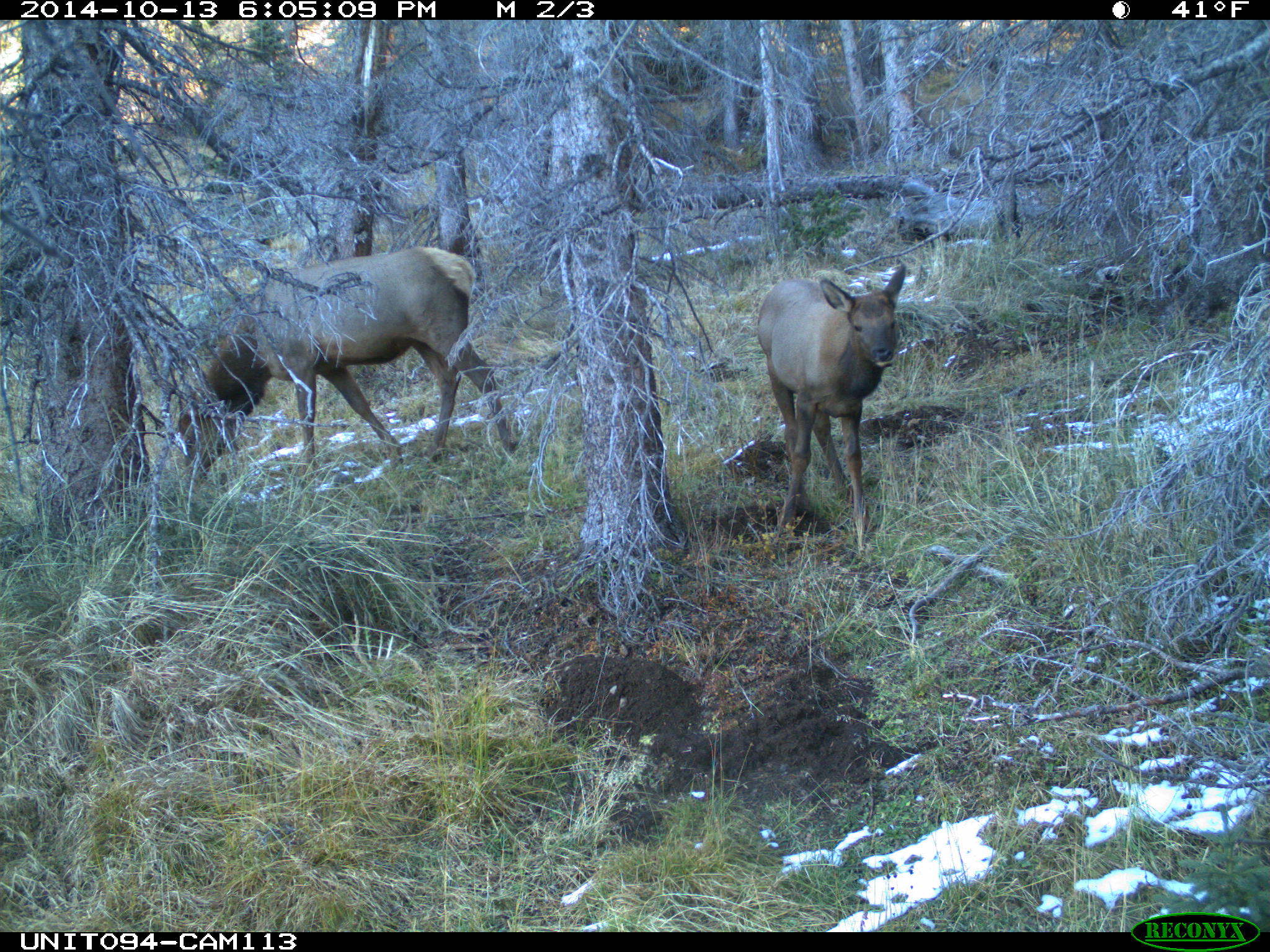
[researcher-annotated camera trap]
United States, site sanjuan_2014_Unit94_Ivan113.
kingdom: Animalia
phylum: Chordata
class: Mammalia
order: Artiodactyla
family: Cervidae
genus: Cervus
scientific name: Cervus elaphus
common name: red deer